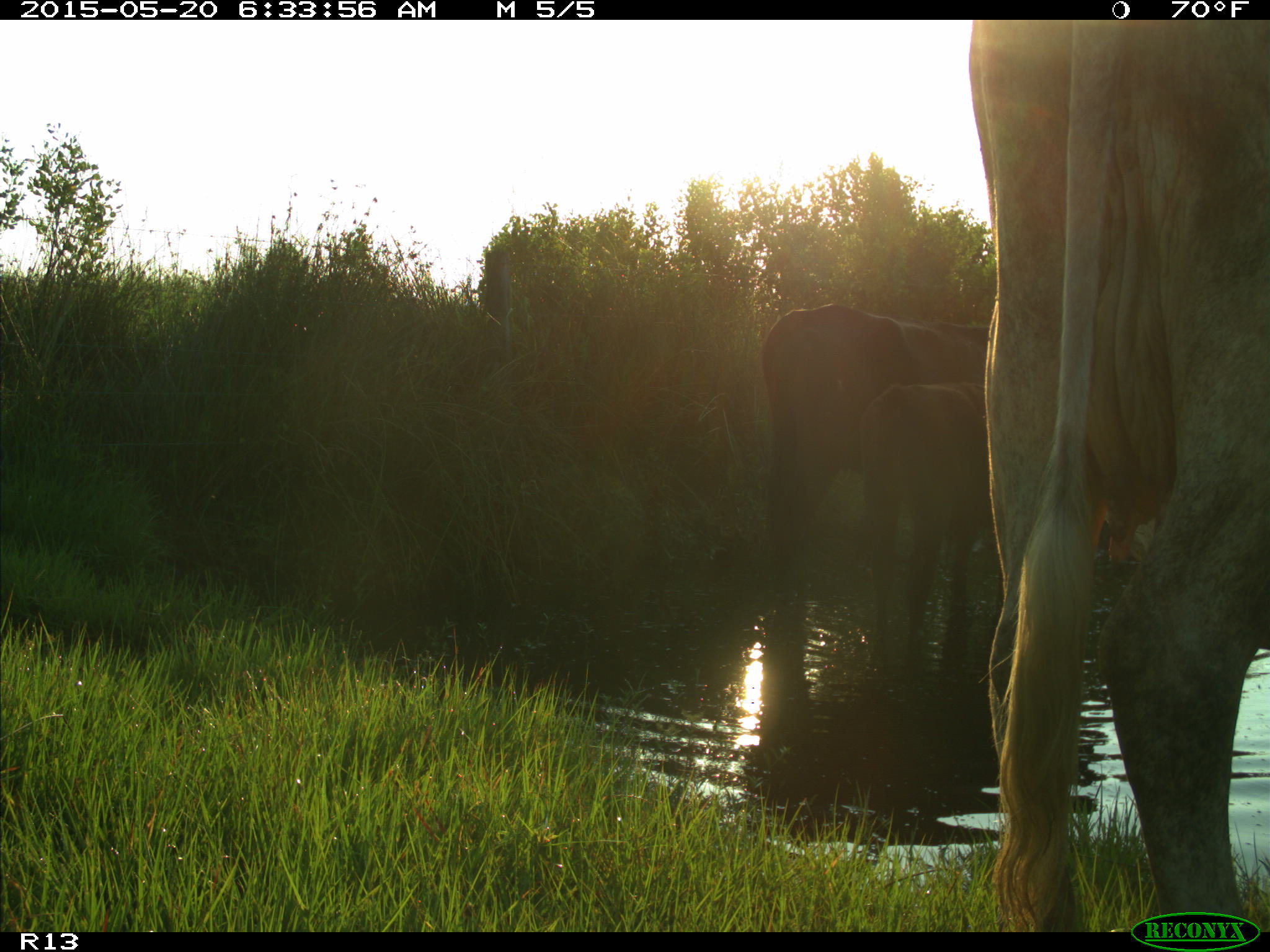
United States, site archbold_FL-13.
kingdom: Animalia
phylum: Chordata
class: Mammalia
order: Artiodactyla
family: Bovidae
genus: Bos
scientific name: Bos taurus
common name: domestic cow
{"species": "Bos taurus (domestic cow)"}